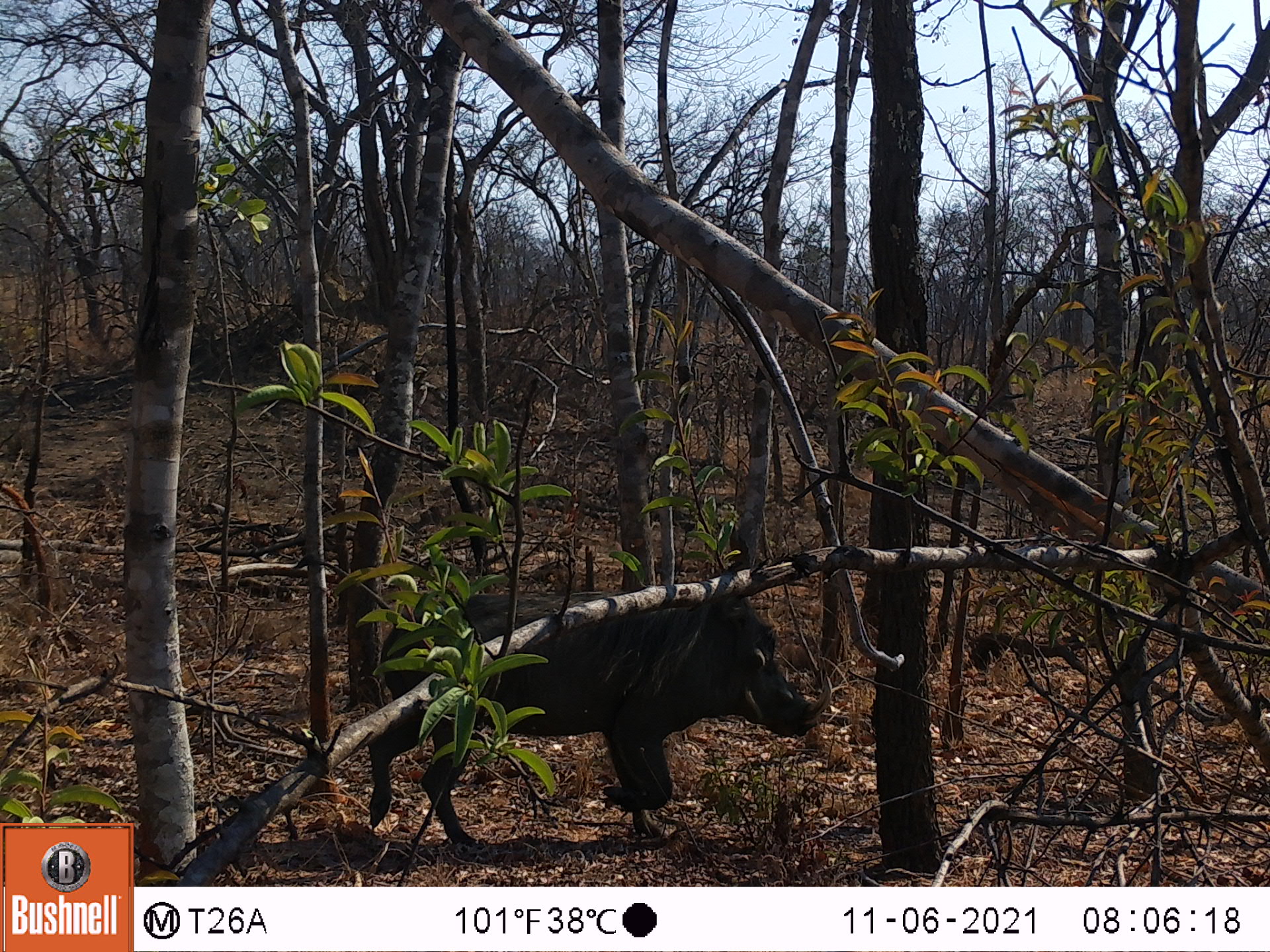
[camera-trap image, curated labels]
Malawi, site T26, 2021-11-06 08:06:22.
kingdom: Animalia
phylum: Chordata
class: Mammalia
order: Artiodactyla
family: Suidae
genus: Phacochoerus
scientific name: Phacochoerus africanus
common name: common warthog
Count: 1.